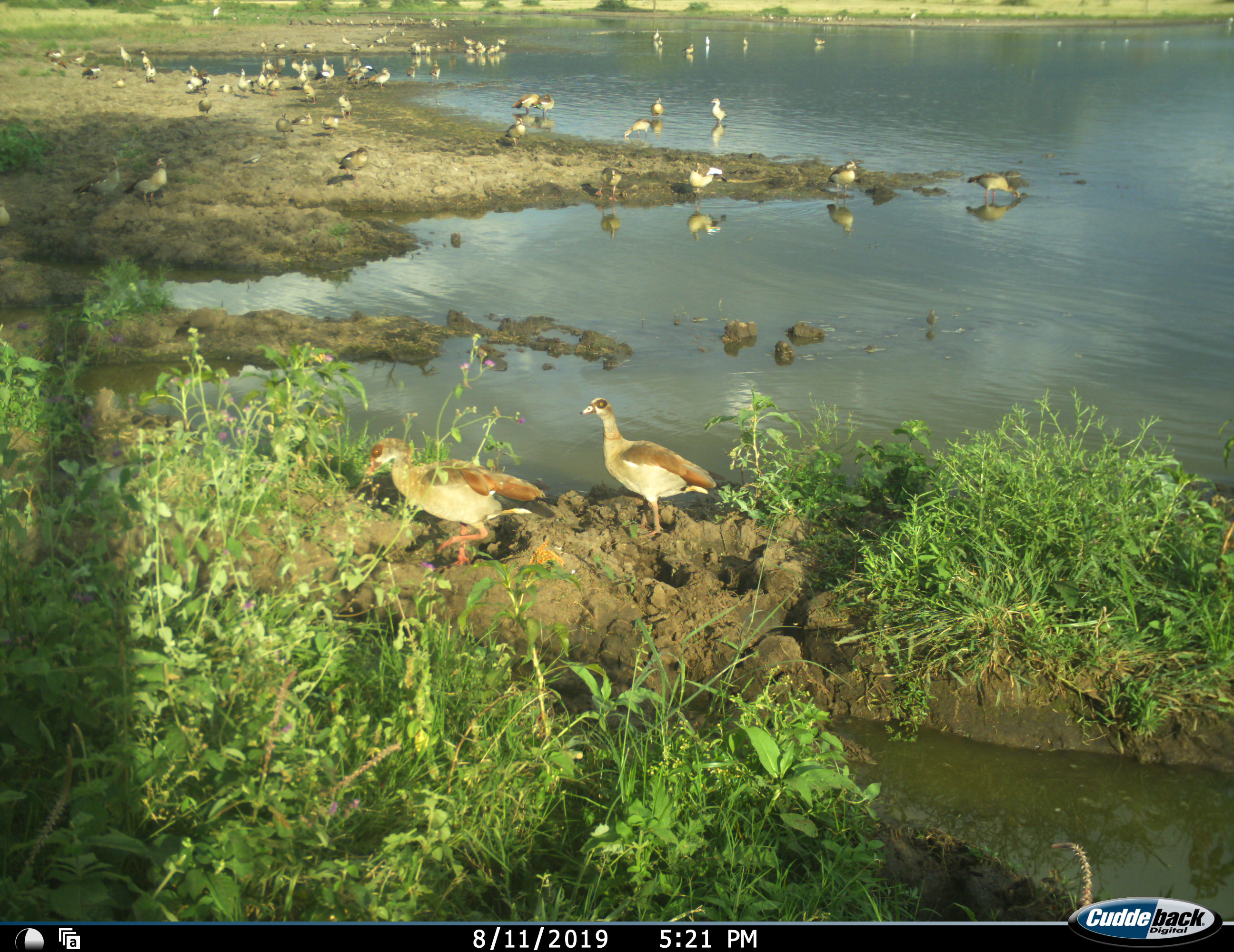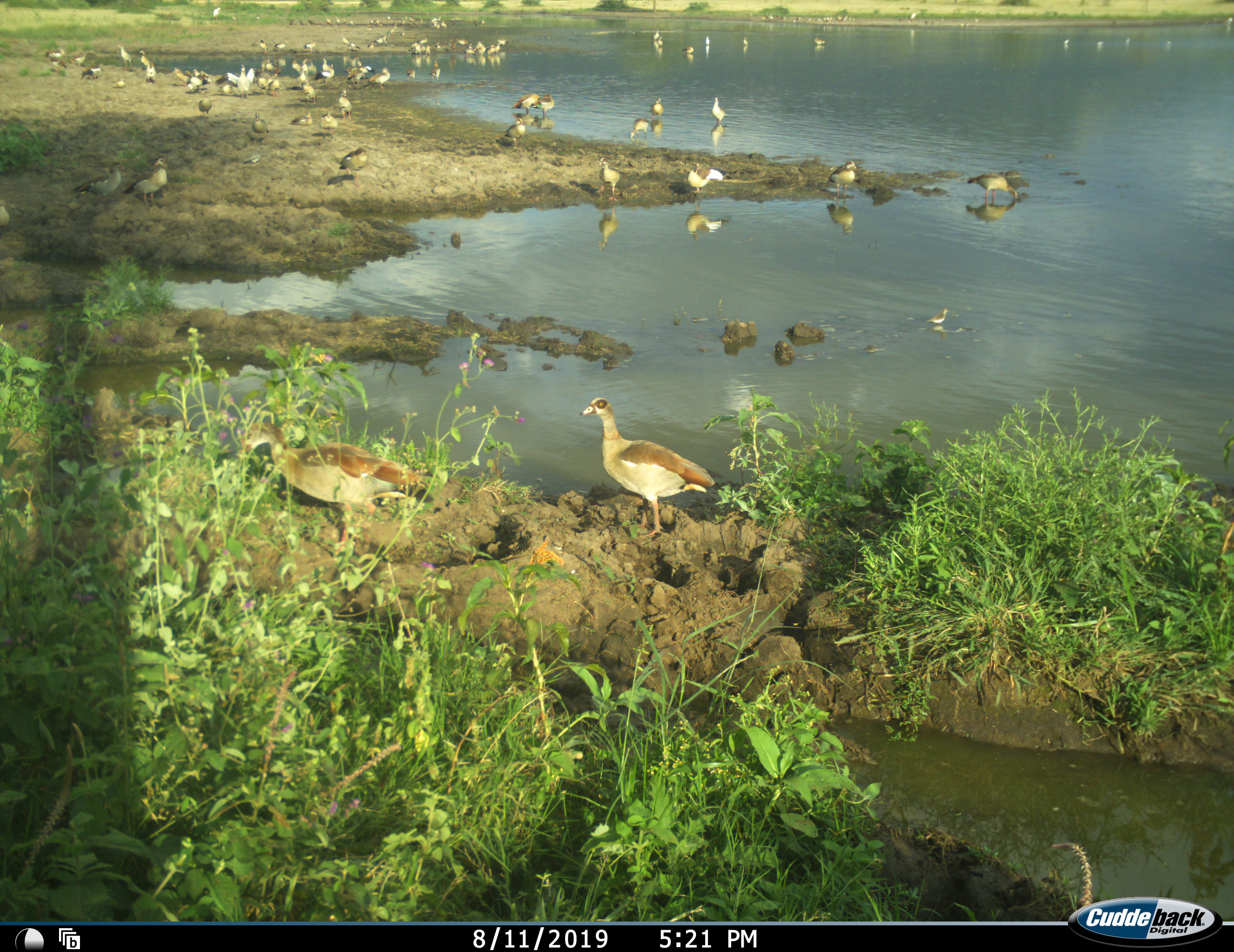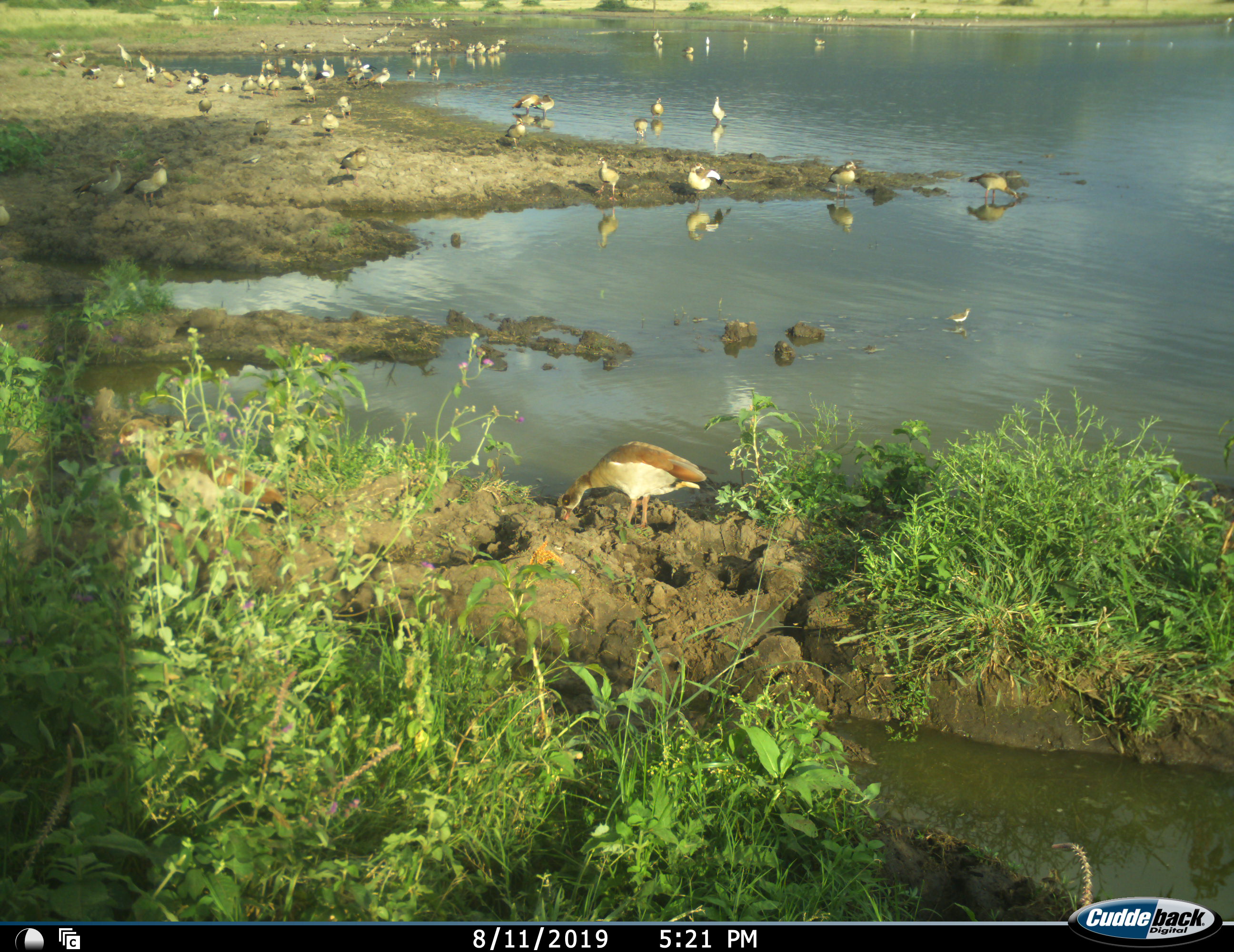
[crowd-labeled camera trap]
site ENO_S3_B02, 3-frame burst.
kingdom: Animalia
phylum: Chordata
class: Aves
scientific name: Aves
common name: bird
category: birdother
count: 51+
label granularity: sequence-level